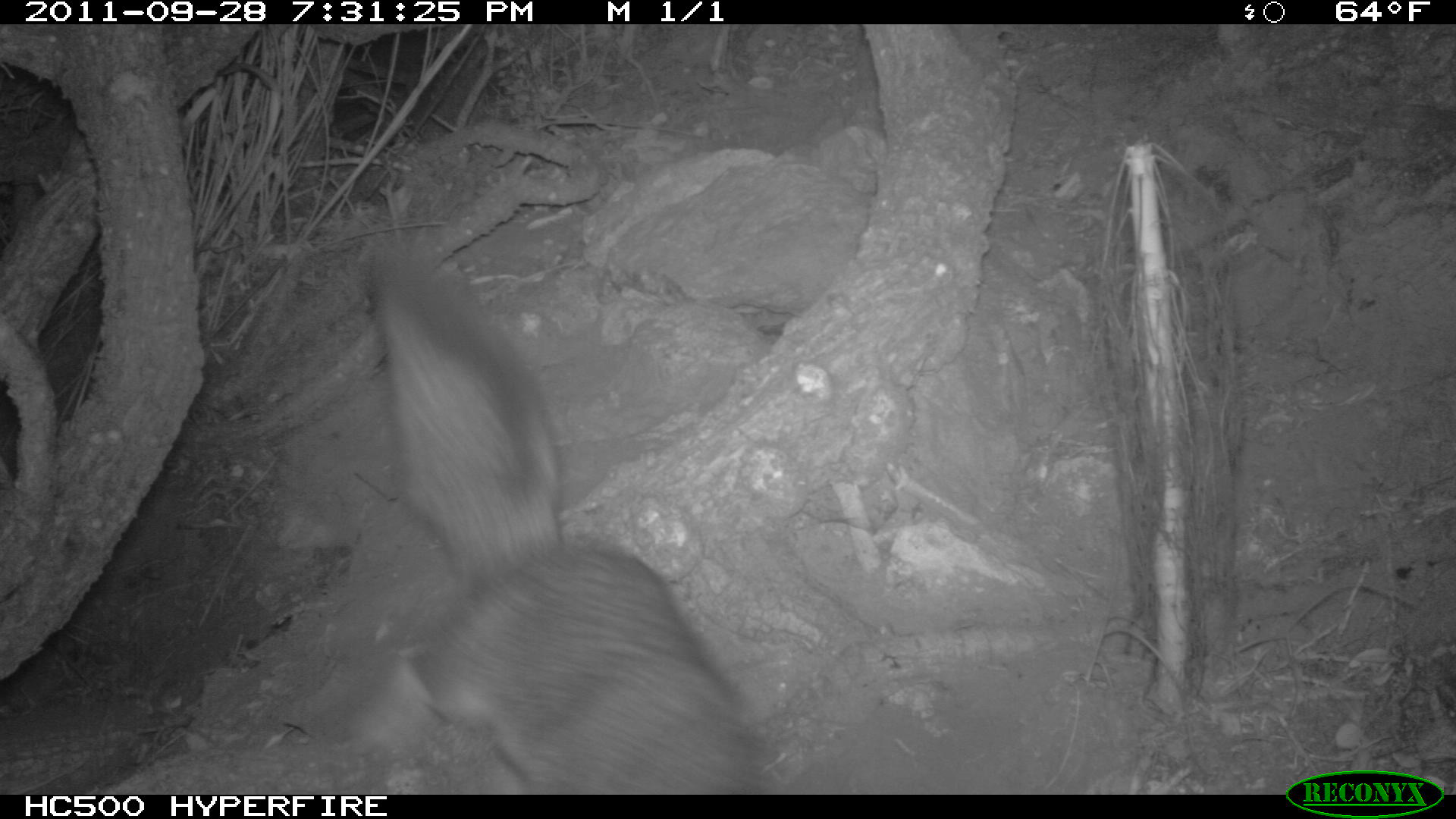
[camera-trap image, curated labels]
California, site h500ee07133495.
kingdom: Animalia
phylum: Chordata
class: Mammalia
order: Carnivora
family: Canidae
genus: Urocyon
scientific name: Urocyon littoralis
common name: island fox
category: fox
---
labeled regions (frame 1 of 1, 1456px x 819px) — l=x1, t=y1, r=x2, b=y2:
fox: l=365, t=251, r=760, b=794